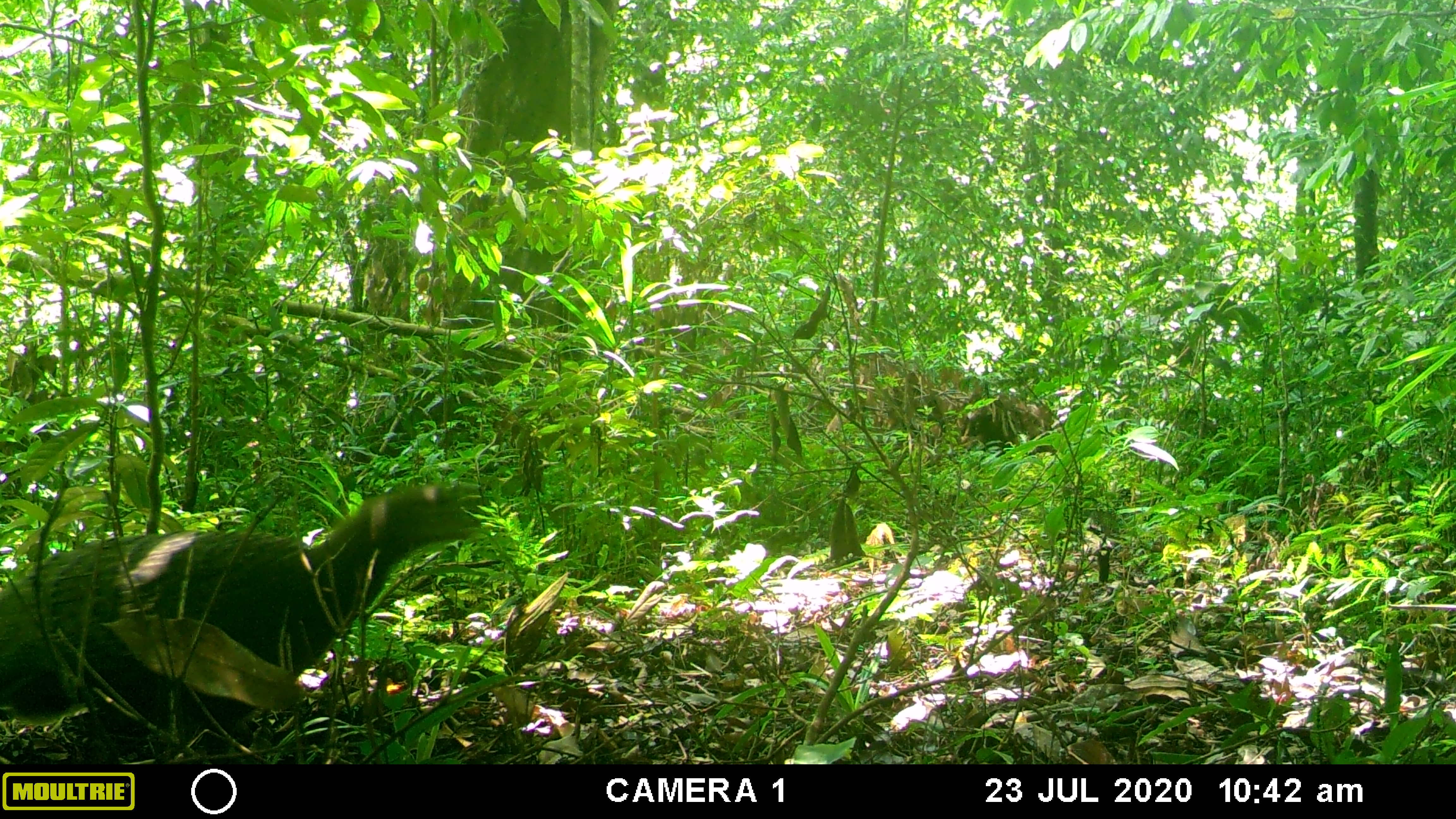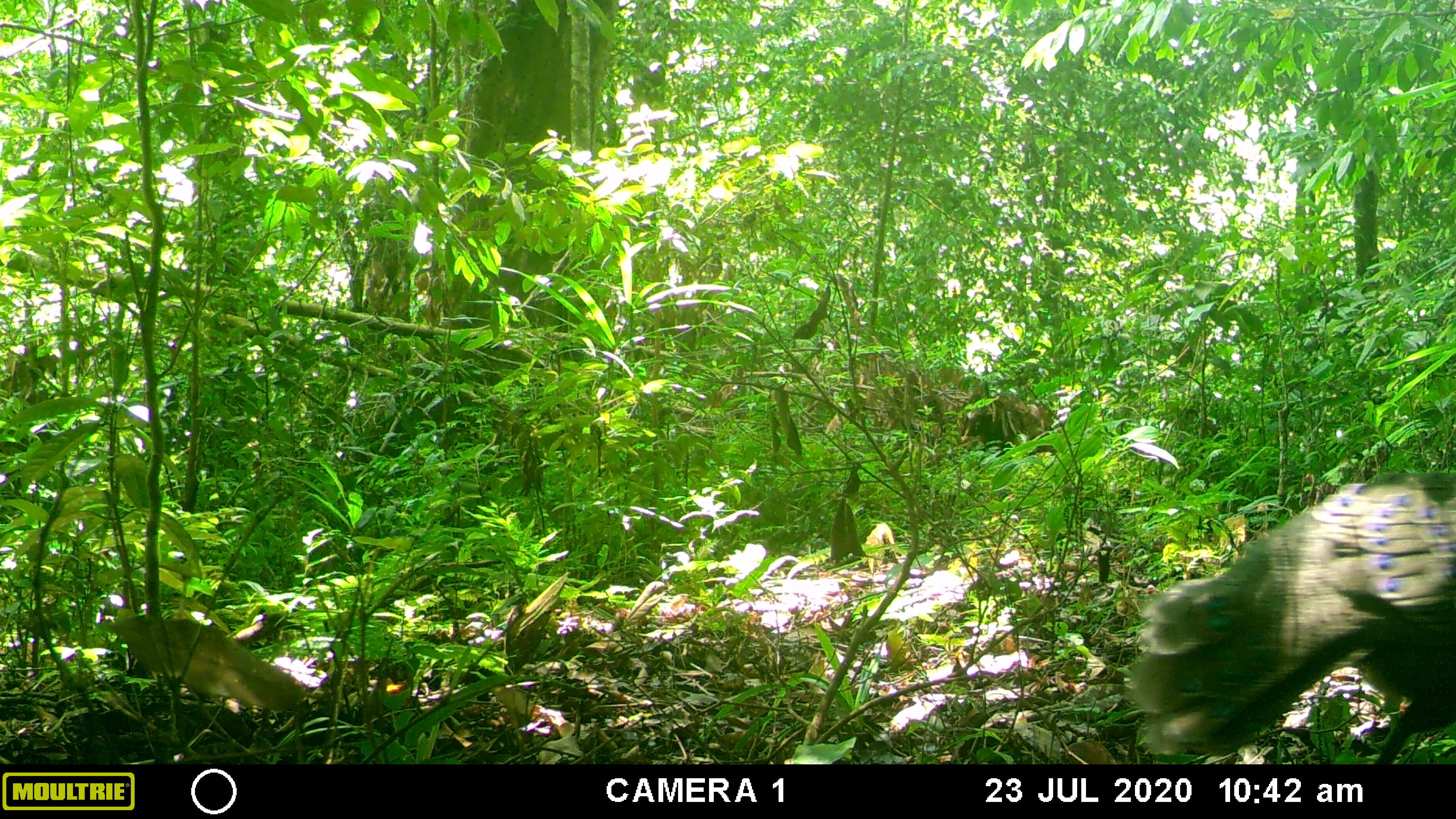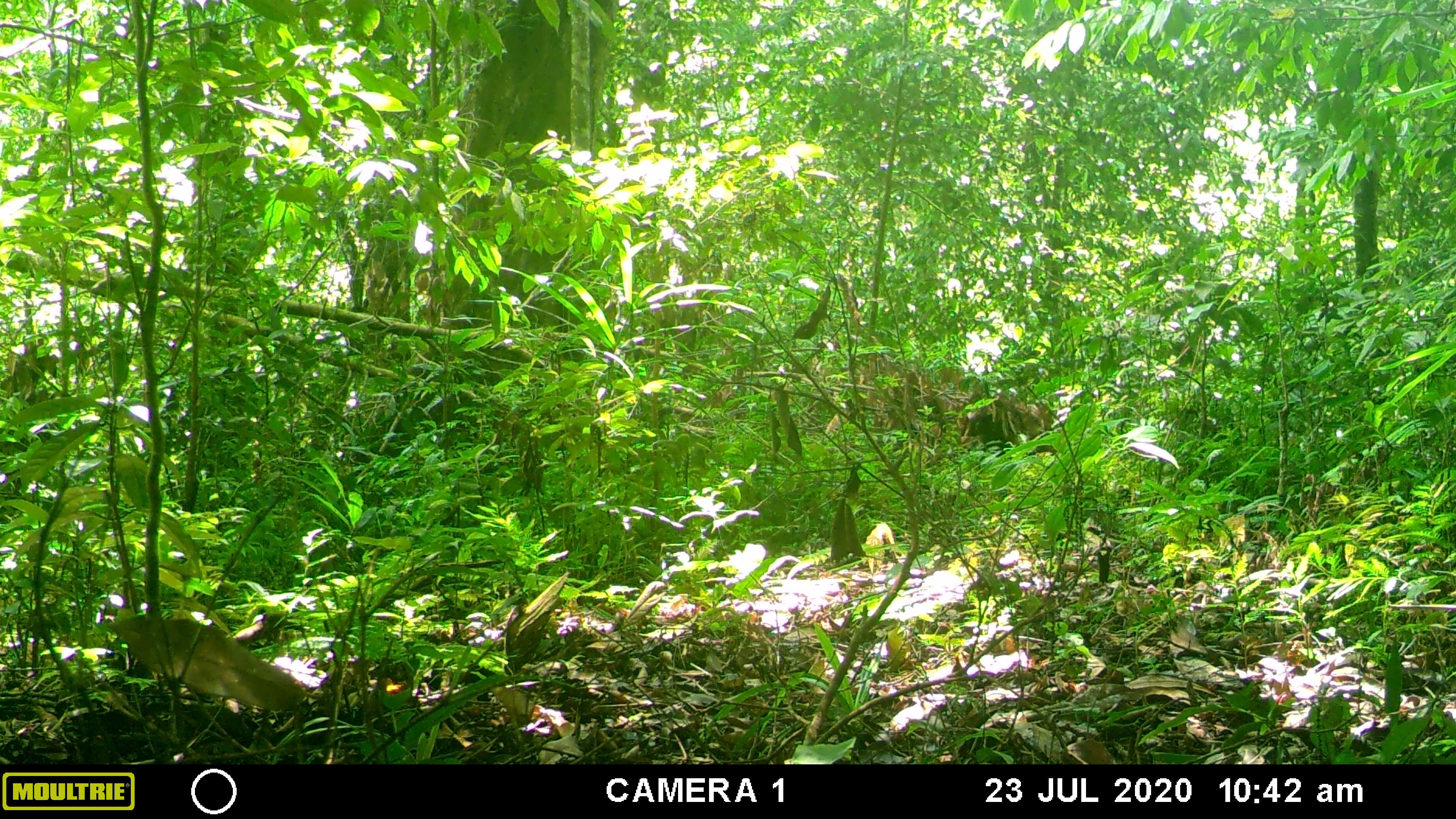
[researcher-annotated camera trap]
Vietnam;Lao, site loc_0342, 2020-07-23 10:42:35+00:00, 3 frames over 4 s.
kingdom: Animalia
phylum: Chordata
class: Aves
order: Galliformes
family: Phasianidae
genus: Polyplectron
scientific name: Polyplectron bicalcaratum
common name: gray peacock-pheasant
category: grey peacock pheasant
Grey peacock pheasant (gray peacock-pheasant) (Polyplectron bicalcaratum). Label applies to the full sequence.